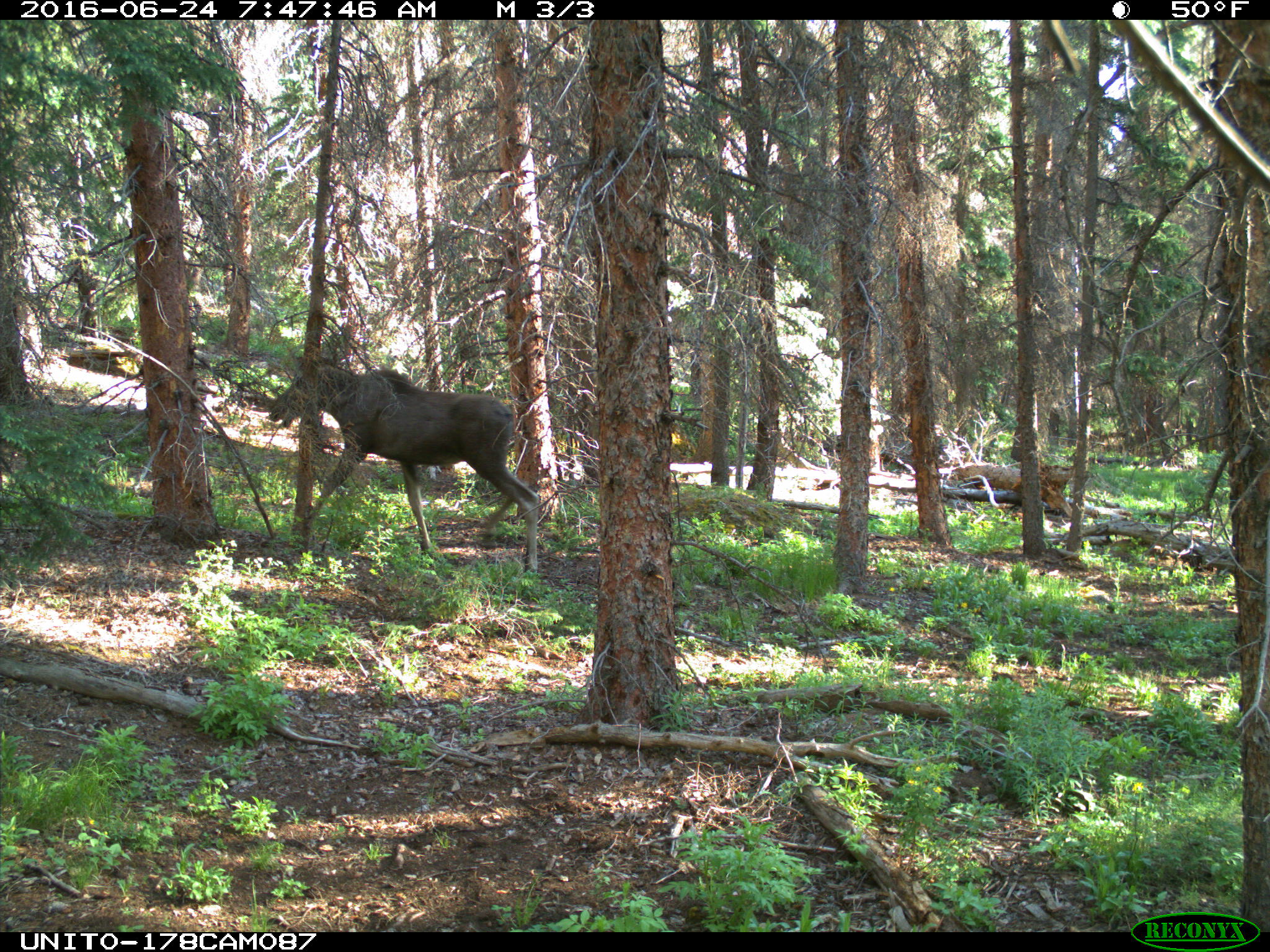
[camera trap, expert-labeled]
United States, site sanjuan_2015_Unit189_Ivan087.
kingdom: Animalia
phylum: Chordata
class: Mammalia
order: Artiodactyla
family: Cervidae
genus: Alces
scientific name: Alces alces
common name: moose